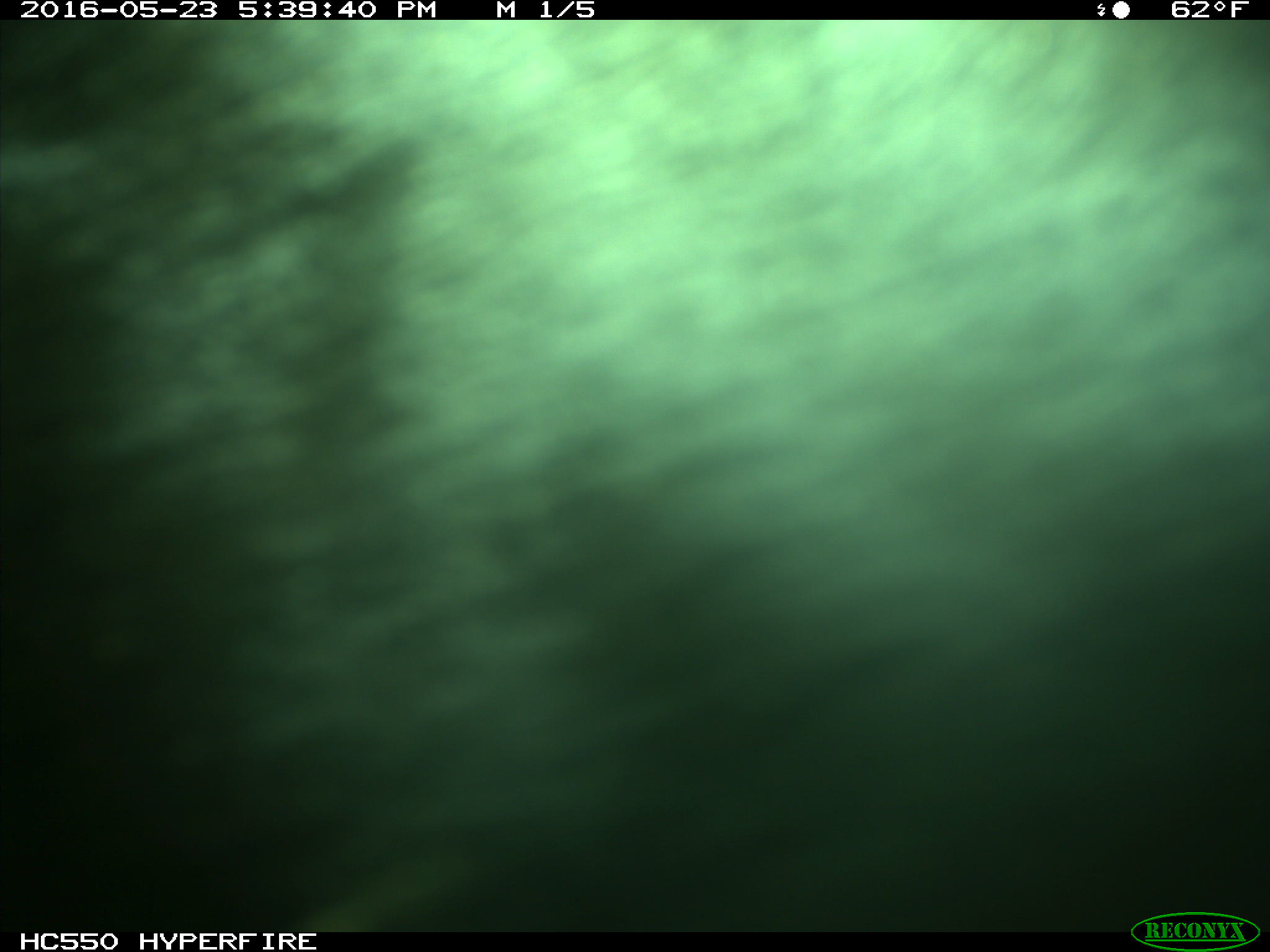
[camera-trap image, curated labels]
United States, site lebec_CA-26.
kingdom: Animalia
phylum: Chordata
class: Mammalia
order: Artiodactyla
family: Bovidae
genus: Bos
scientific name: Bos taurus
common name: domestic cow